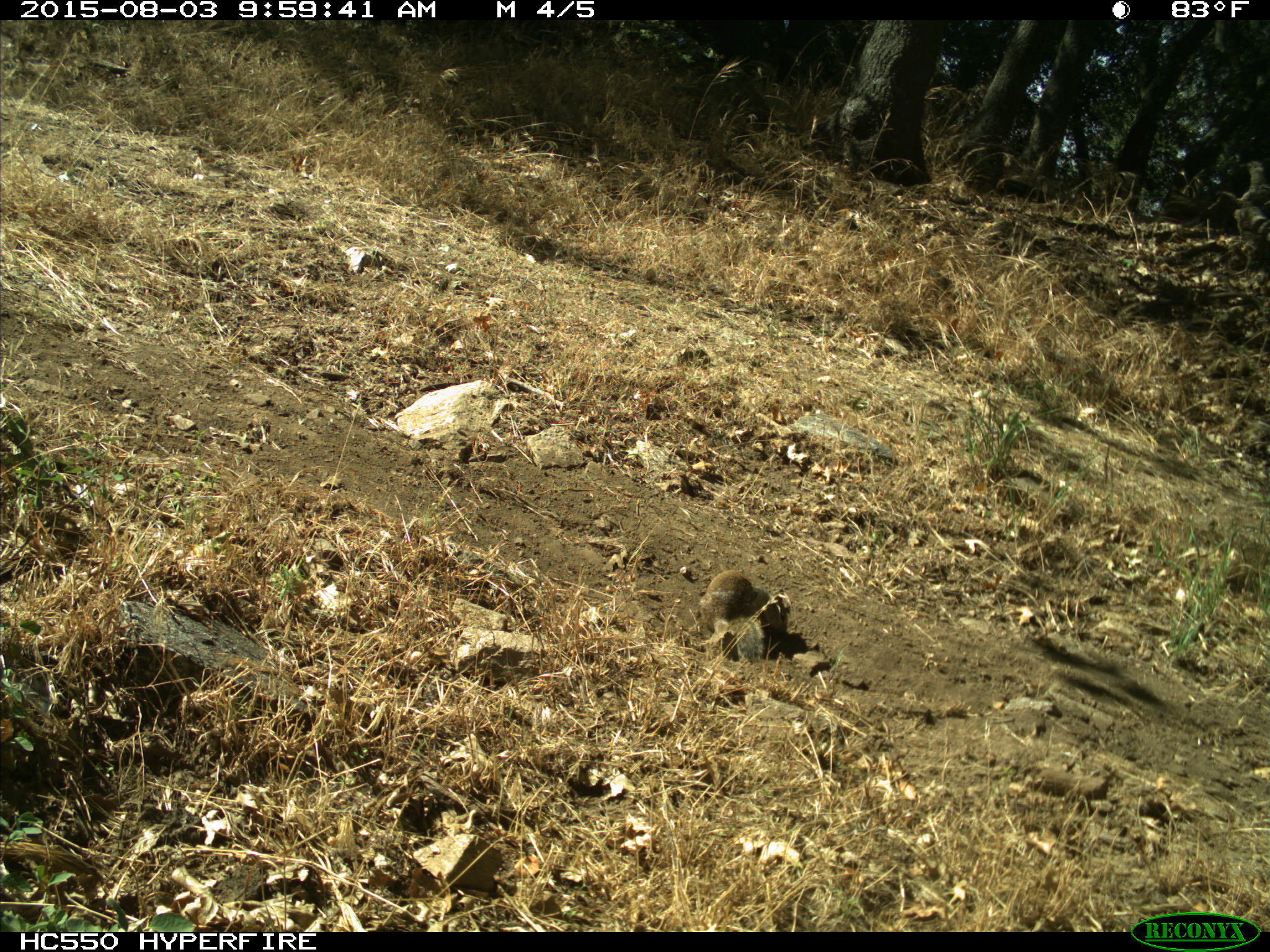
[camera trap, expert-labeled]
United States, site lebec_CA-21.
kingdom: Animalia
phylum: Chordata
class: Mammalia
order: Rodentia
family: Sciuridae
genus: Otospermophilus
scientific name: Otospermophilus beecheyi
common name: california ground squirrel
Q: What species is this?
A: Otospermophilus beecheyi (california ground squirrel).